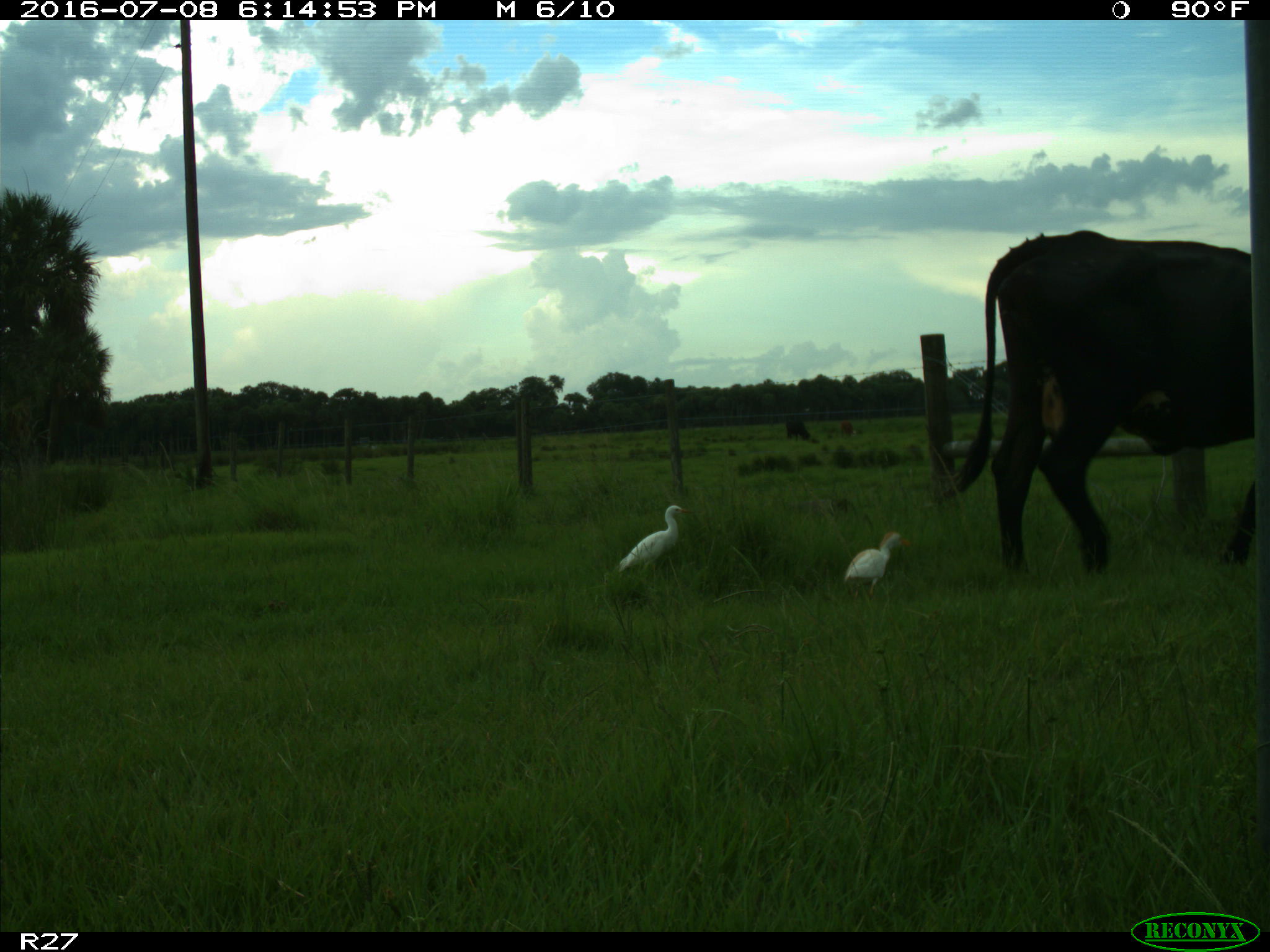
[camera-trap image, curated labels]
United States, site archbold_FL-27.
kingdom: Animalia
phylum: Chordata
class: Mammalia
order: Artiodactyla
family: Bovidae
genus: Bos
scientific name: Bos taurus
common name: domestic cow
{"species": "Bos taurus (domestic cow)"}